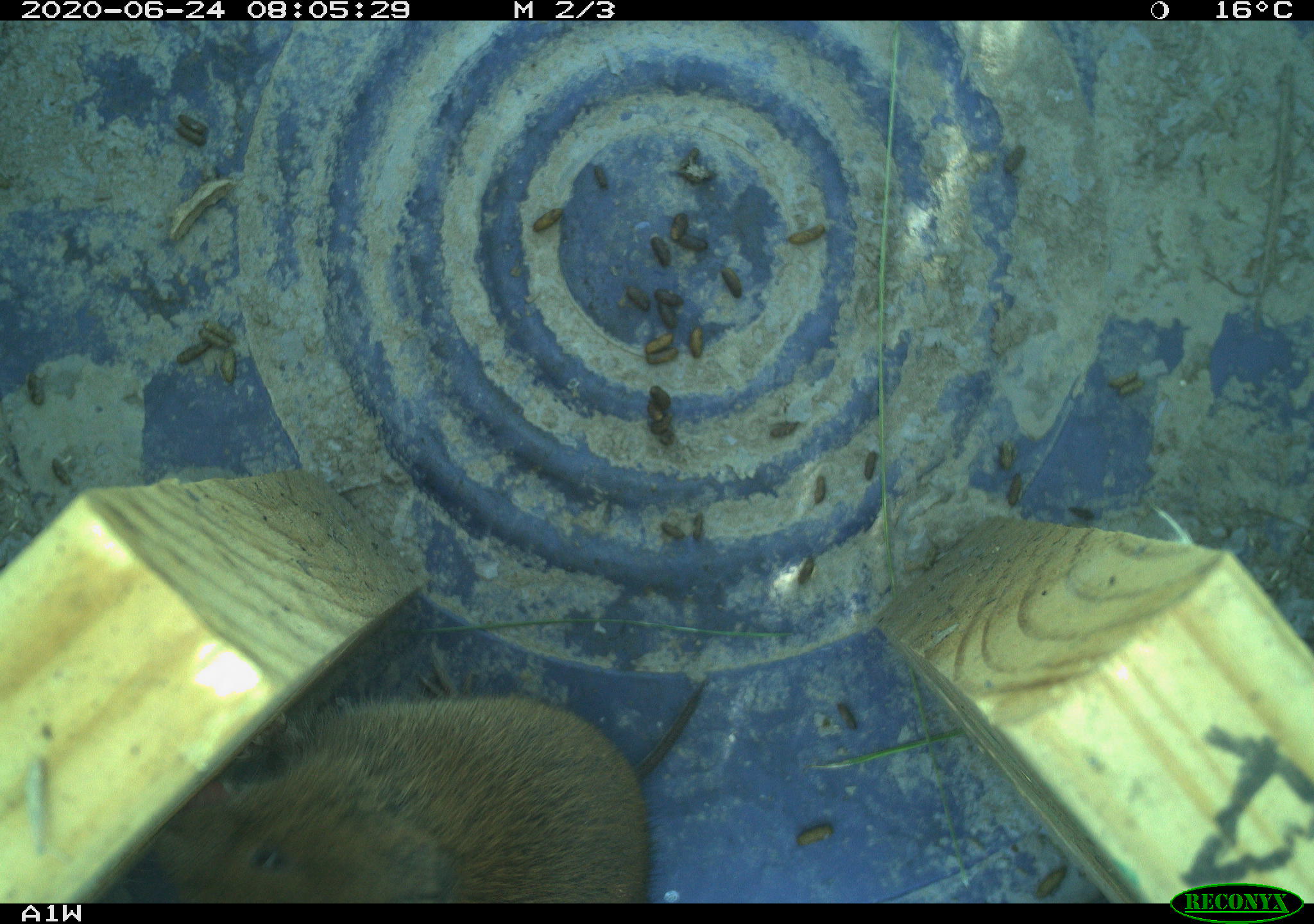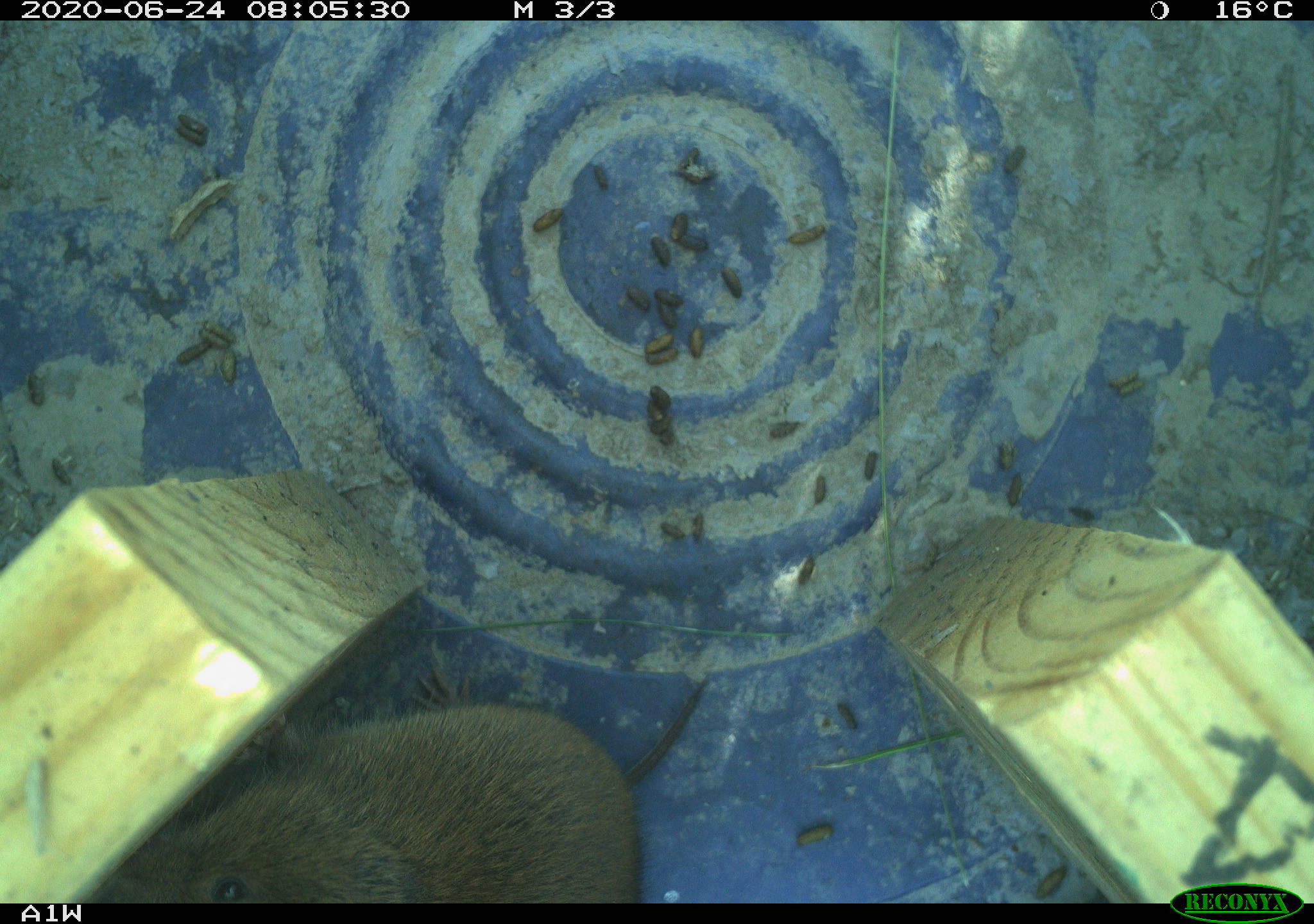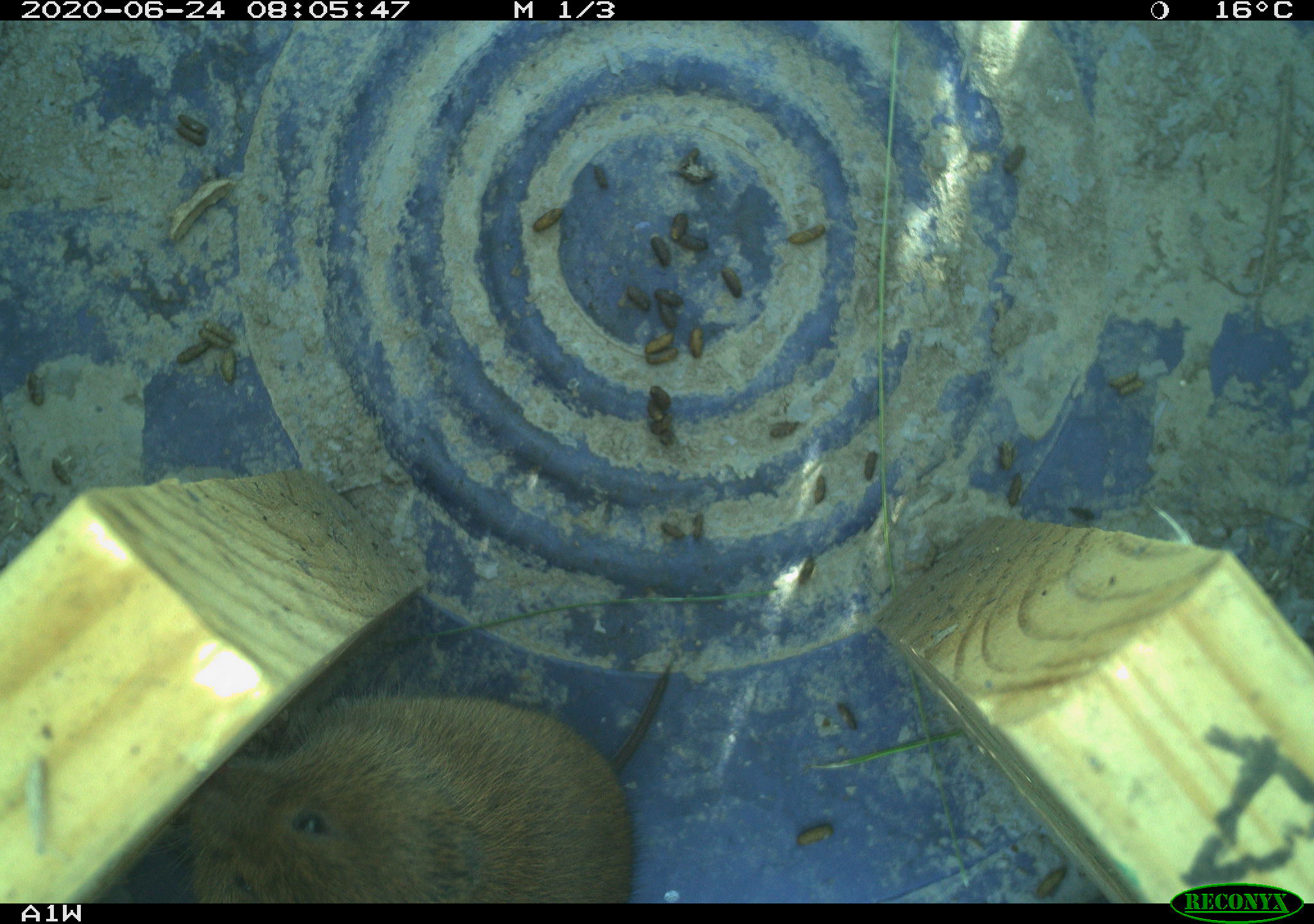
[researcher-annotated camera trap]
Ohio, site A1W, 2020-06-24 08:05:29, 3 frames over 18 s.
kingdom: Animalia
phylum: Chordata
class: Mammalia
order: Rodentia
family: Cricetidae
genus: Microtus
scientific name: Microtus pennsylvanicus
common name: meadow vole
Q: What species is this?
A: Meadow vole (Microtus pennsylvanicus).